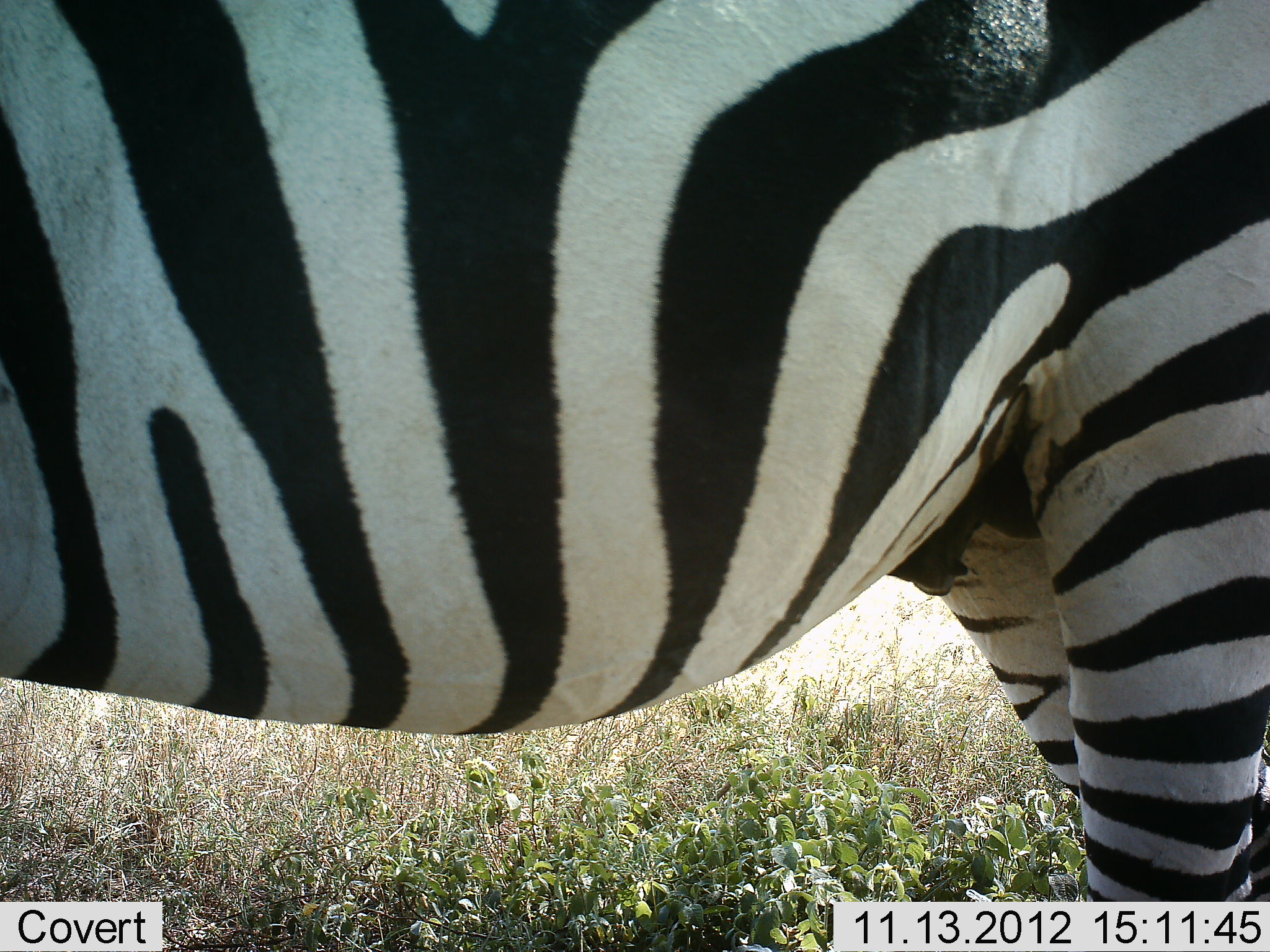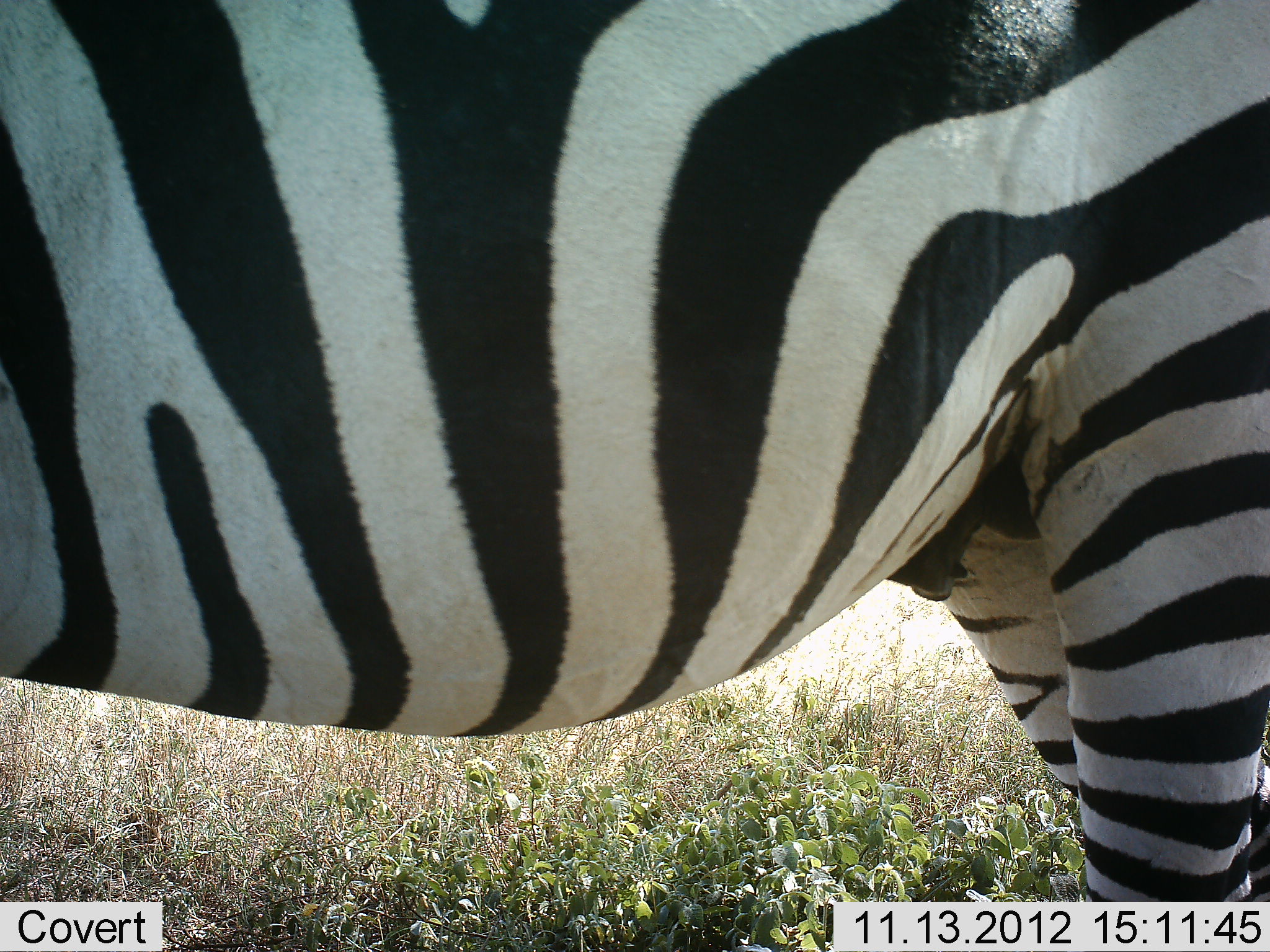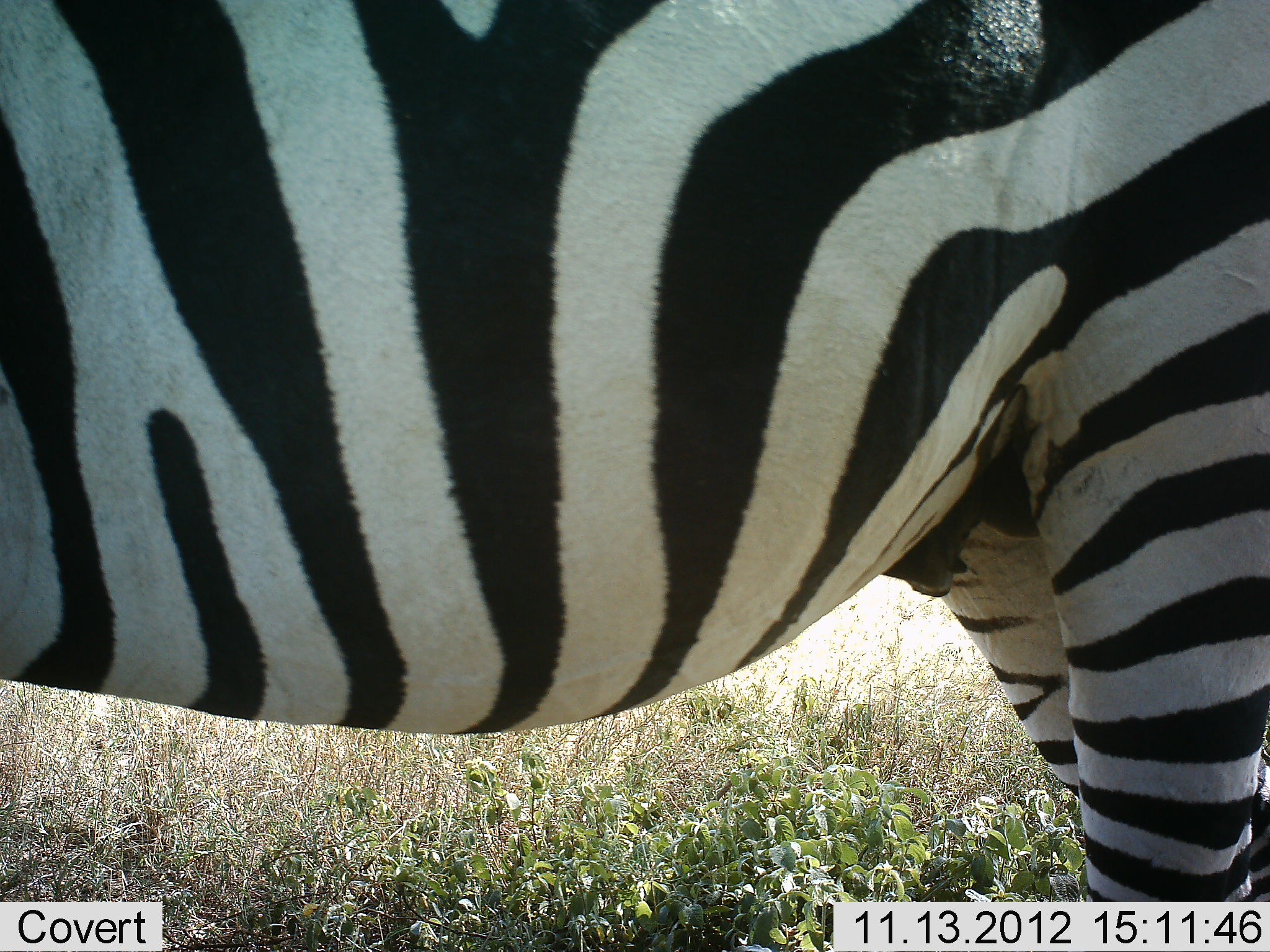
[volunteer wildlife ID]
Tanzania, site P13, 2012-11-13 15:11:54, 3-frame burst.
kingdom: Animalia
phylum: Chordata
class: Mammalia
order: Perissodactyla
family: Equidae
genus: Equus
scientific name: Equus quagga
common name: plains zebra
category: zebra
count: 1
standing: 100%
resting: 0%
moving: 0%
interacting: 0%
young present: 0%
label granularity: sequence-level